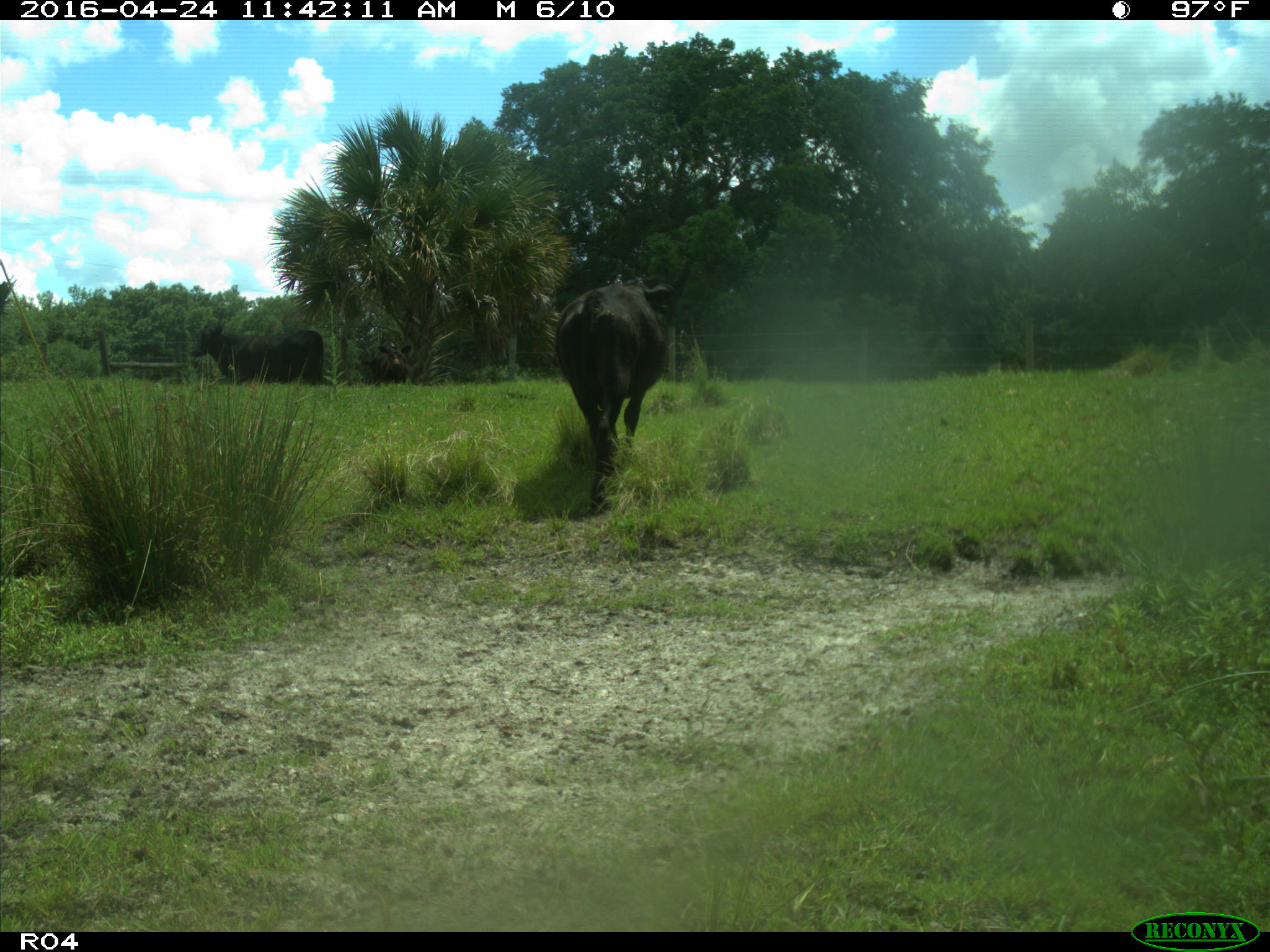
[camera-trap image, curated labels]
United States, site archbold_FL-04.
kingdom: Animalia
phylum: Chordata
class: Mammalia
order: Artiodactyla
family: Bovidae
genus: Bos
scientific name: Bos taurus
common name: domestic cow